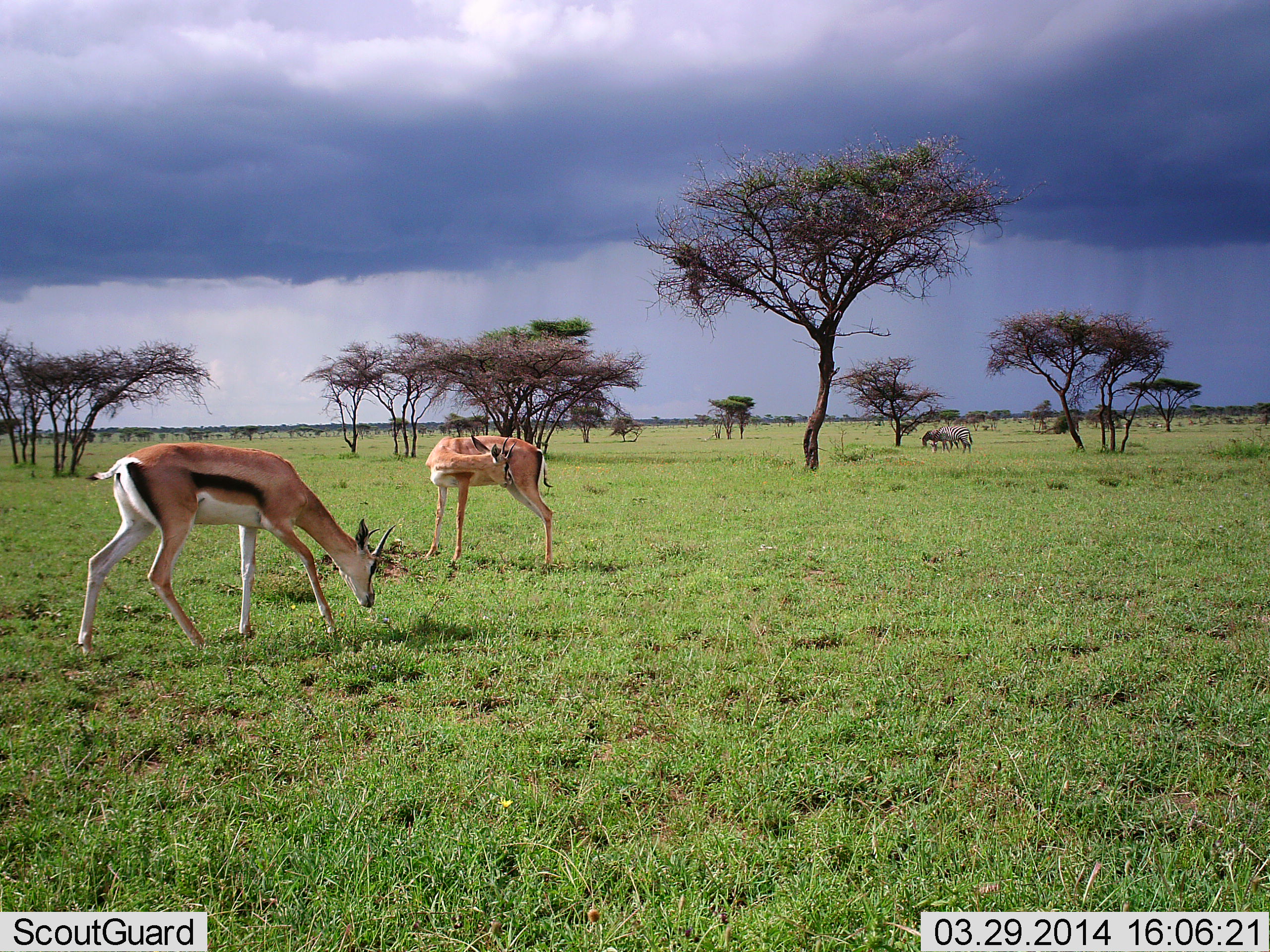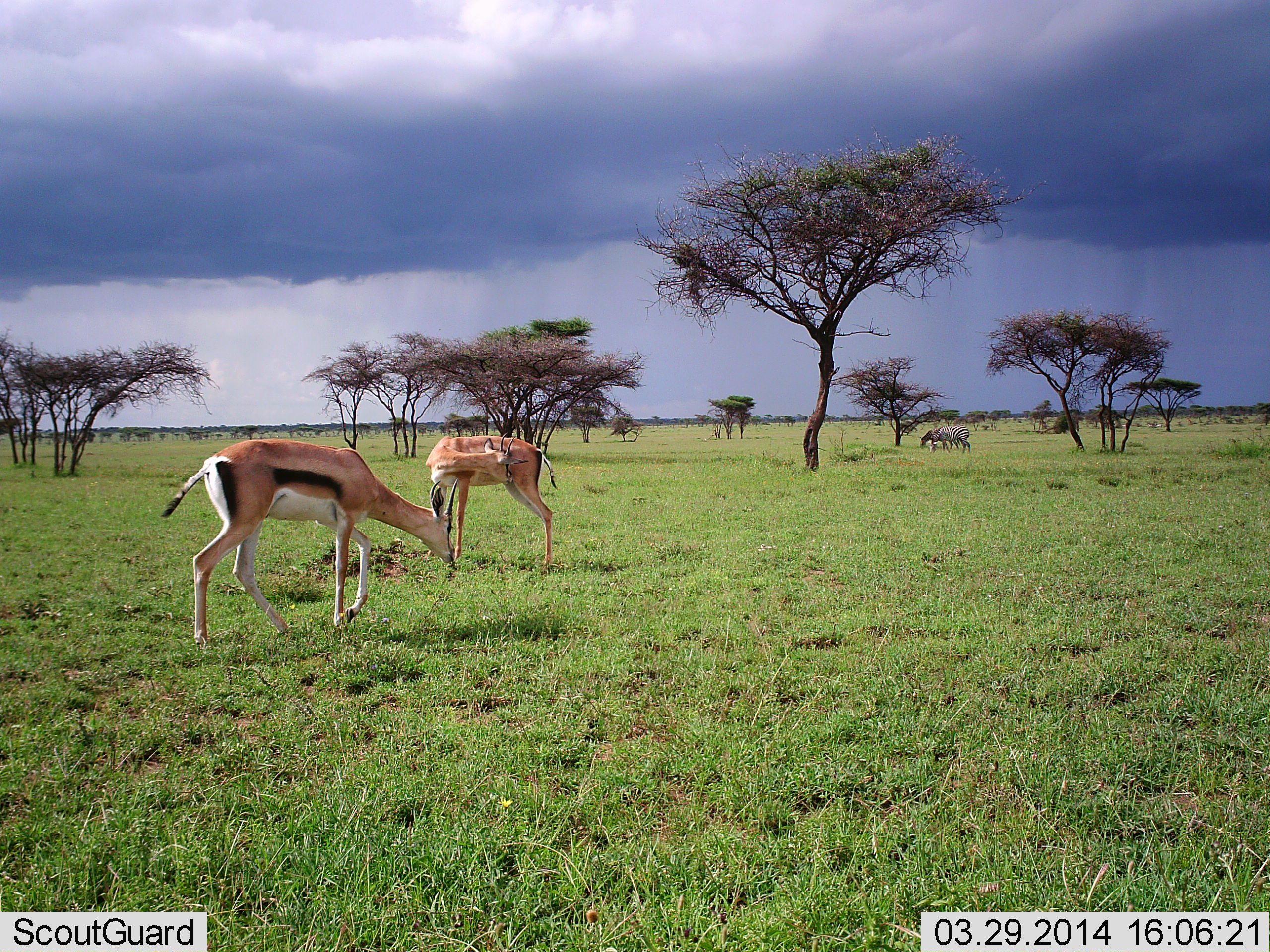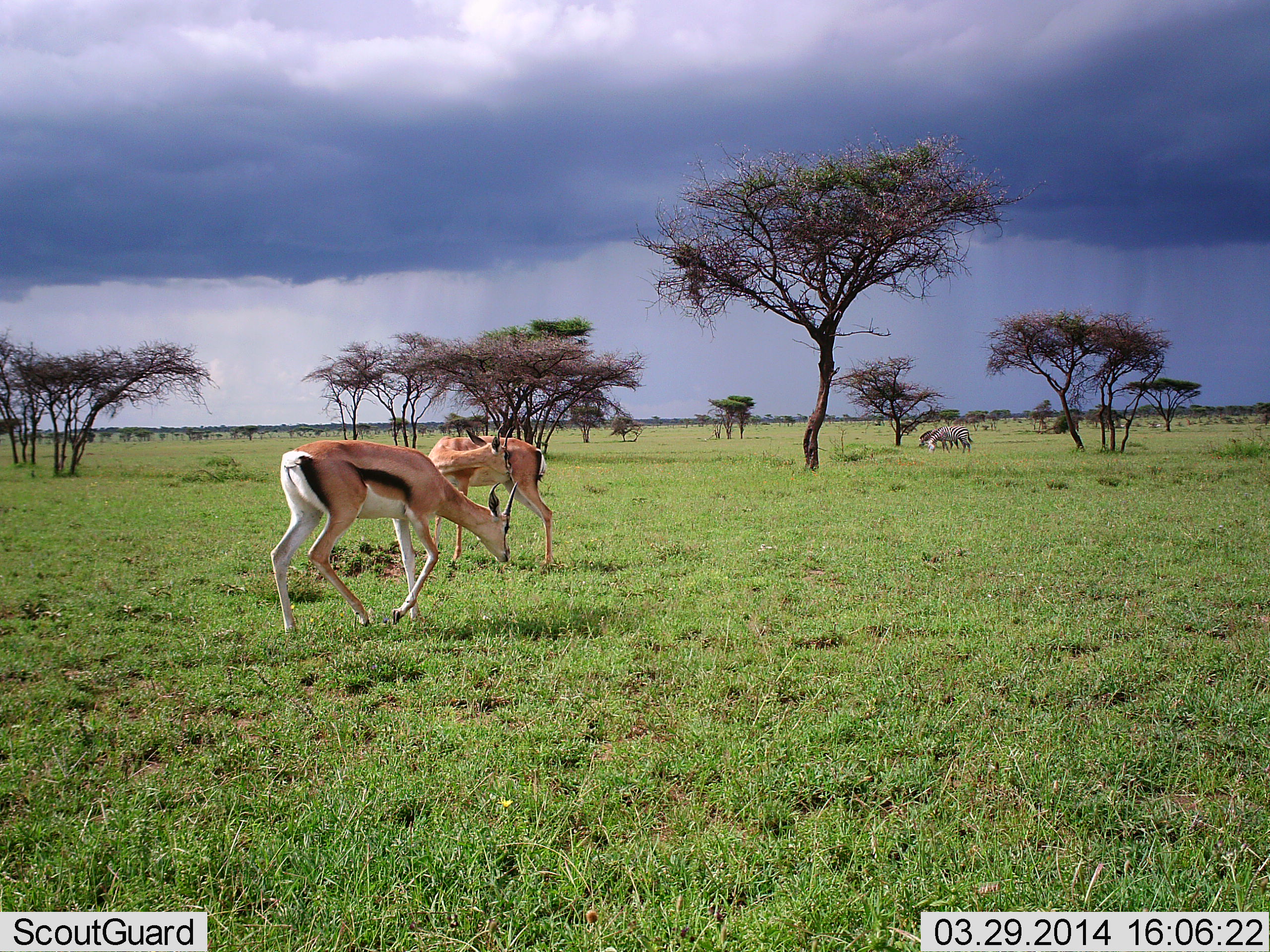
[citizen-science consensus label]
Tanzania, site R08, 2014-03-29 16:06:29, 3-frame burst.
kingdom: Animalia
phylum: Chordata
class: Mammalia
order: Artiodactyla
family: Bovidae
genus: Eudorcas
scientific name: Eudorcas thomsonii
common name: thomson's gazelle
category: gazellethomsons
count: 2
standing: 63%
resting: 5%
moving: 42%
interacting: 0%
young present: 0%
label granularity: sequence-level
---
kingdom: Animalia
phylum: Chordata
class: Mammalia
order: Perissodactyla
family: Equidae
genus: Equus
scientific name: Equus quagga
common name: plains zebra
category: zebra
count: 2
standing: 25%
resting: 0%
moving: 0%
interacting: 0%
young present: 0%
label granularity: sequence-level